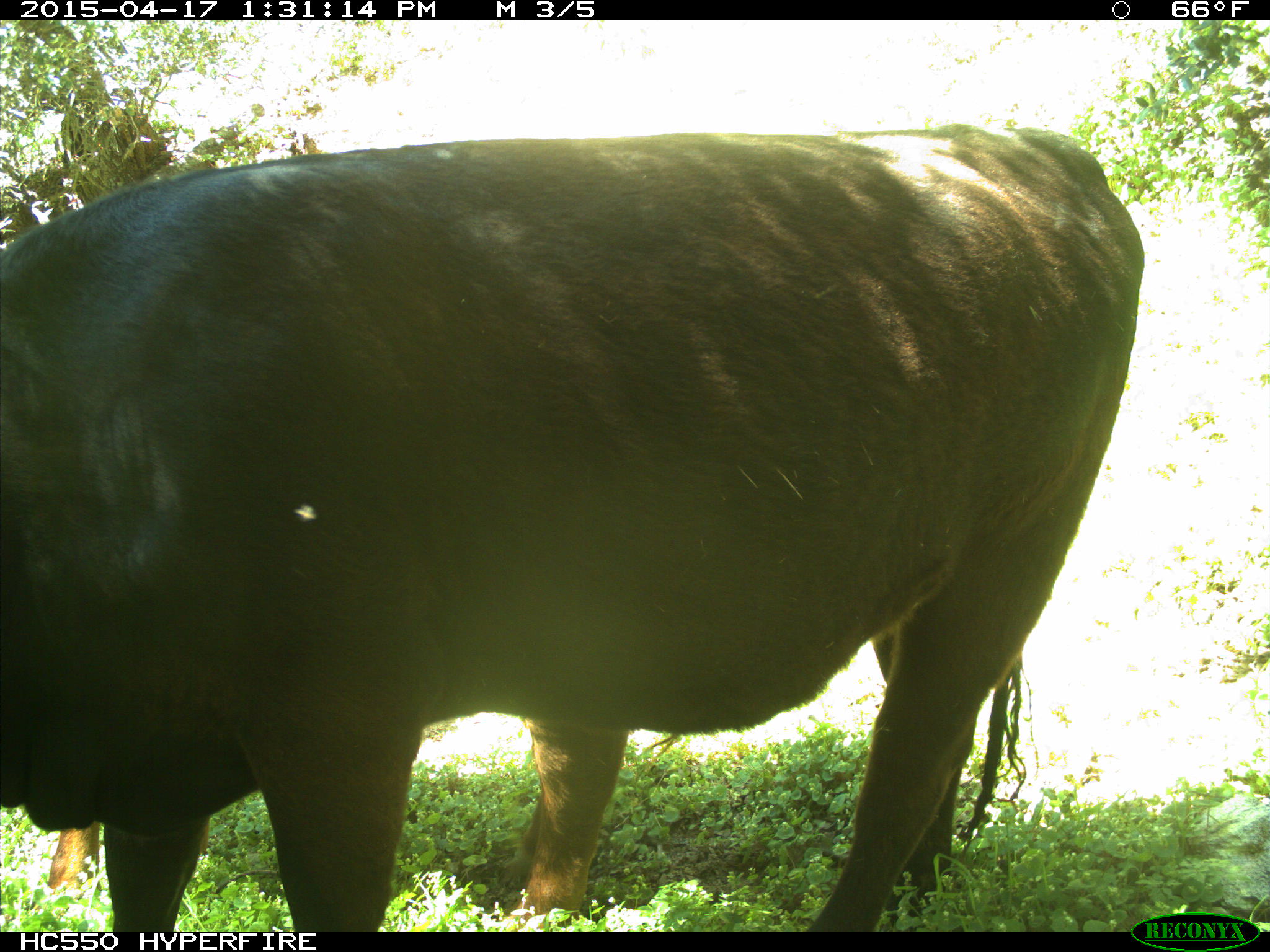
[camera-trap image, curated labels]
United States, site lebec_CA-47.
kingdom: Animalia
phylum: Chordata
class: Mammalia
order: Artiodactyla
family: Bovidae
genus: Bos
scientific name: Bos taurus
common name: domestic cow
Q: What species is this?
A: Bos taurus (domestic cow).